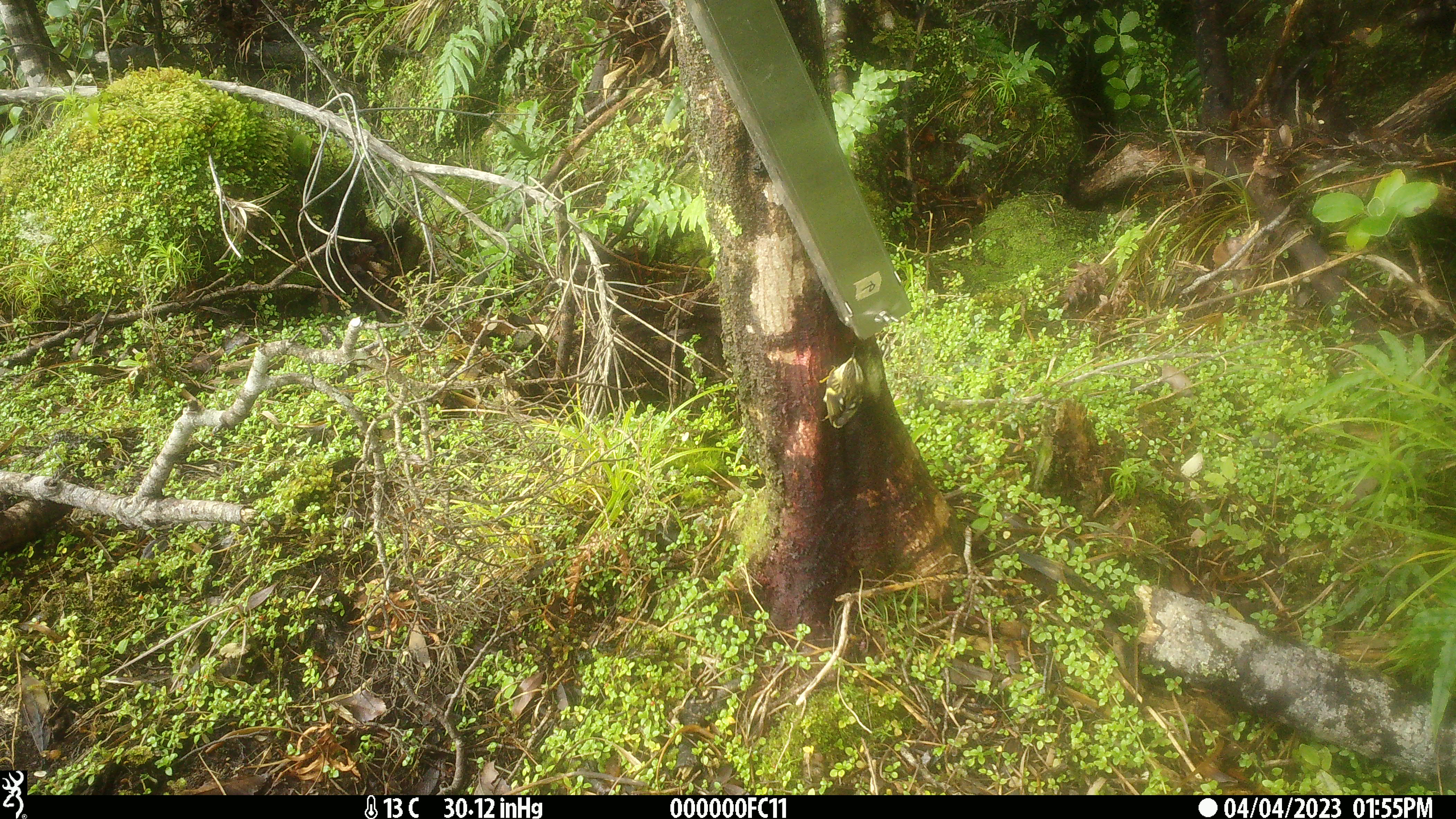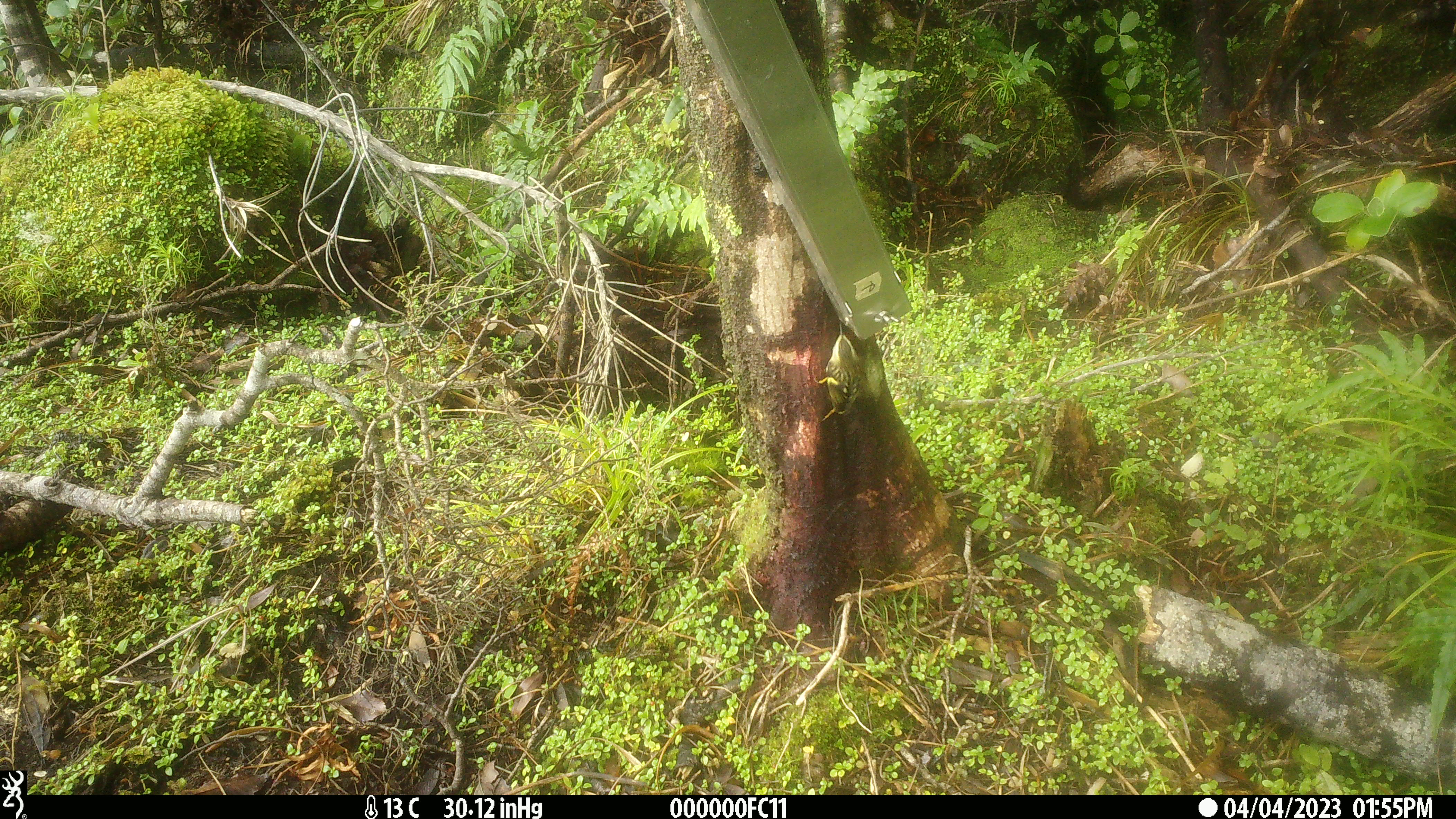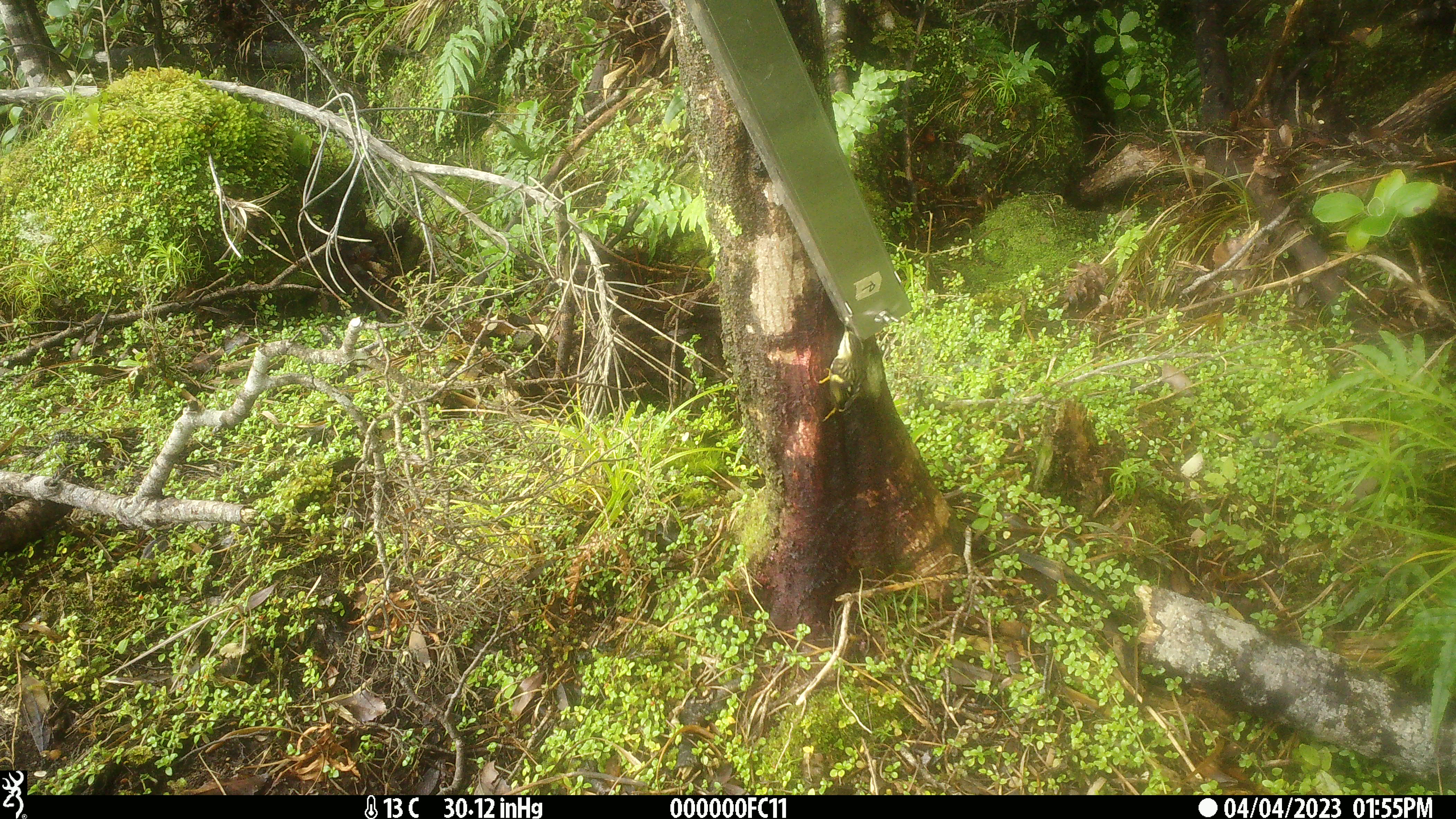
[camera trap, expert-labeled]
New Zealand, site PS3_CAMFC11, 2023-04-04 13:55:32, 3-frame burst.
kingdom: Animalia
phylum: Chordata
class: Aves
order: Passeriformes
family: Acanthisittidae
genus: Acanthisitta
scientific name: Acanthisitta chloris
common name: rifleman